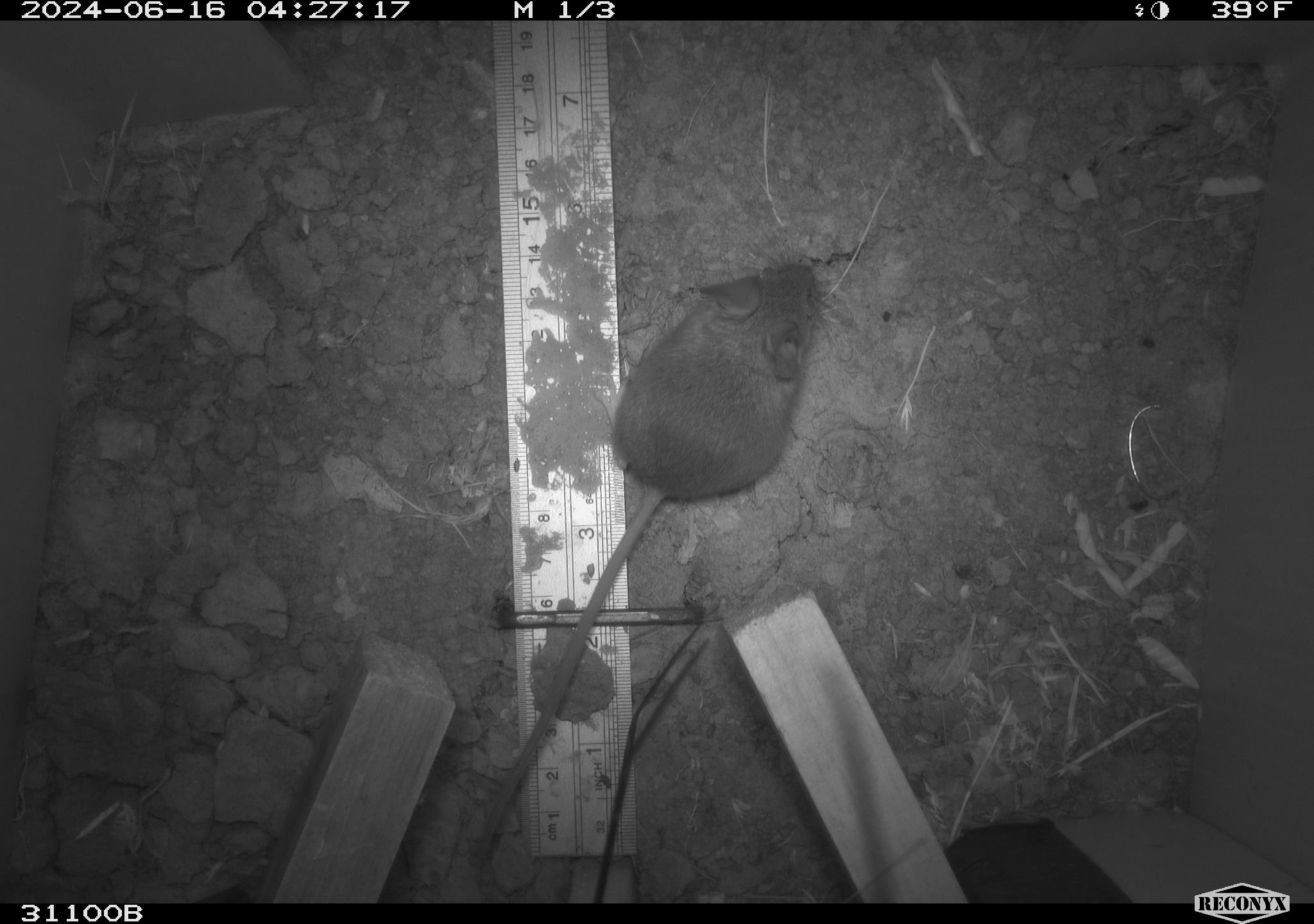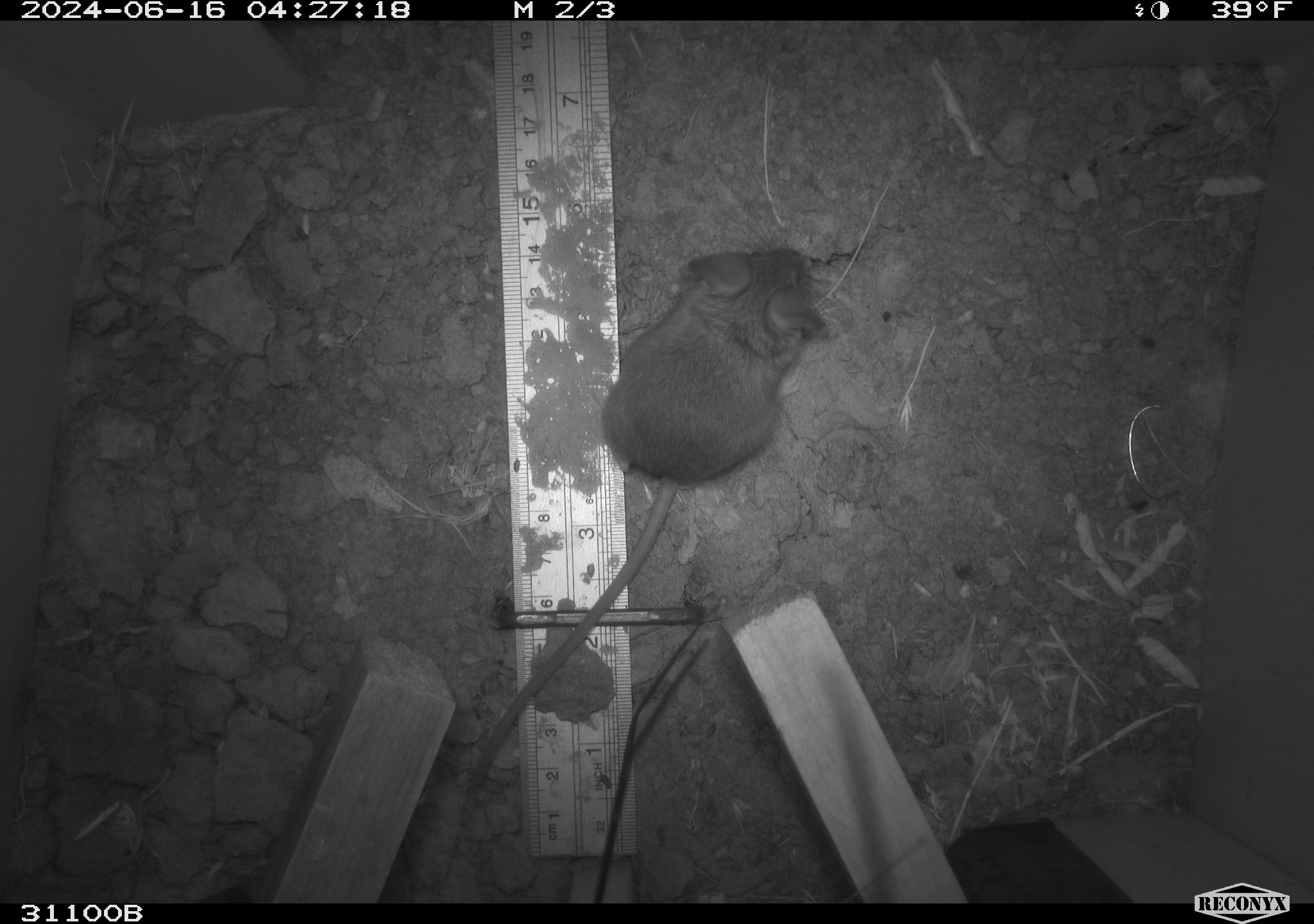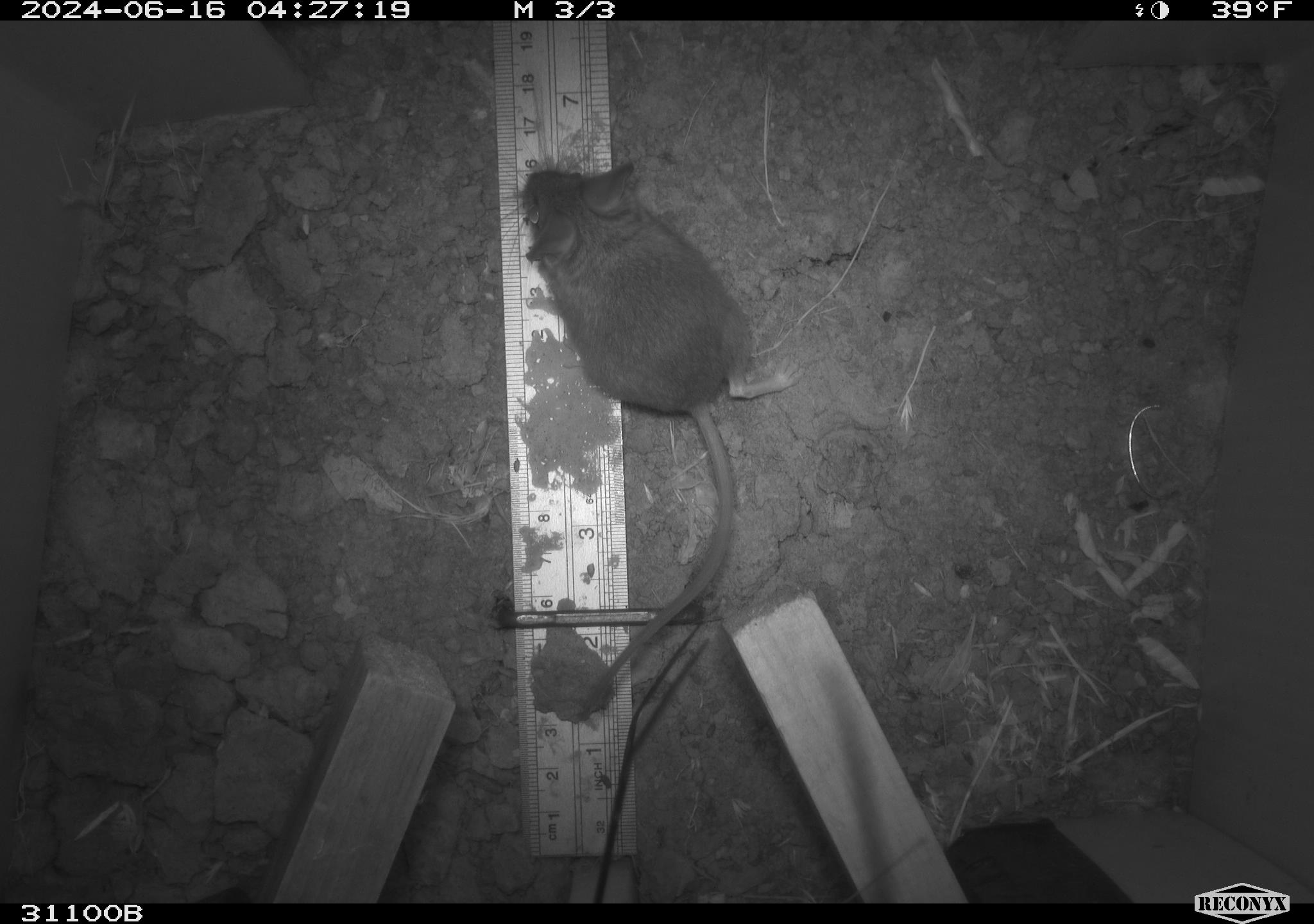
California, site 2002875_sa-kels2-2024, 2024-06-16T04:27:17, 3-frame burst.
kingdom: Animalia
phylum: Chordata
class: Mammalia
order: Rodentia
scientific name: Rodentia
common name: rodent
Rodent (Rodentia).